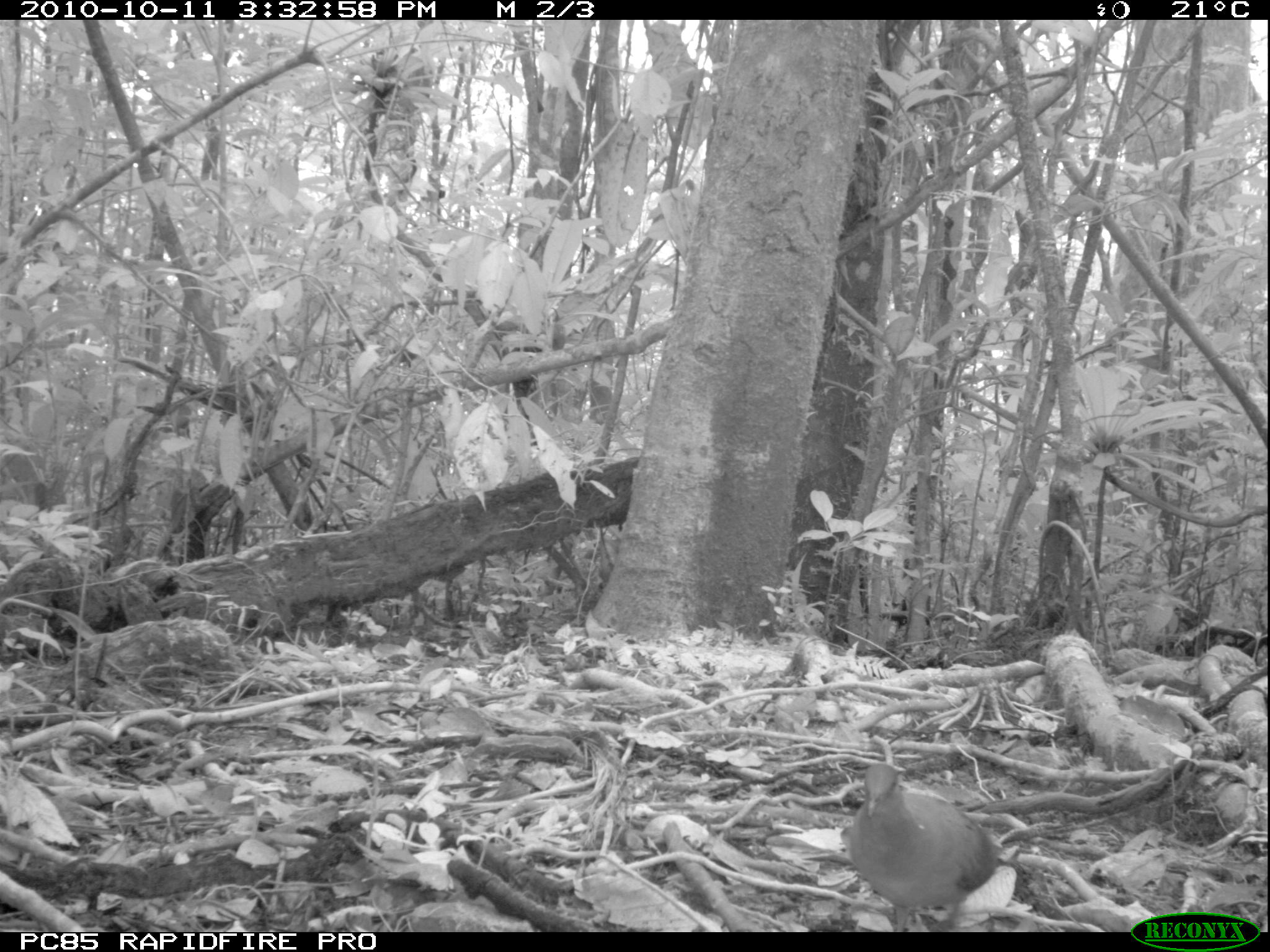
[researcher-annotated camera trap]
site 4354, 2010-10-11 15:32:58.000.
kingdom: Animalia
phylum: Chordata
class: Aves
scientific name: Aves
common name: bird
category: unknown bird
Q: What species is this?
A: Unknown bird (bird) (Aves).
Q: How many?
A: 1.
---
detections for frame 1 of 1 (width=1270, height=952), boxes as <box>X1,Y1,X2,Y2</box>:
unknown bird: <box>839,760,1001,926</box>